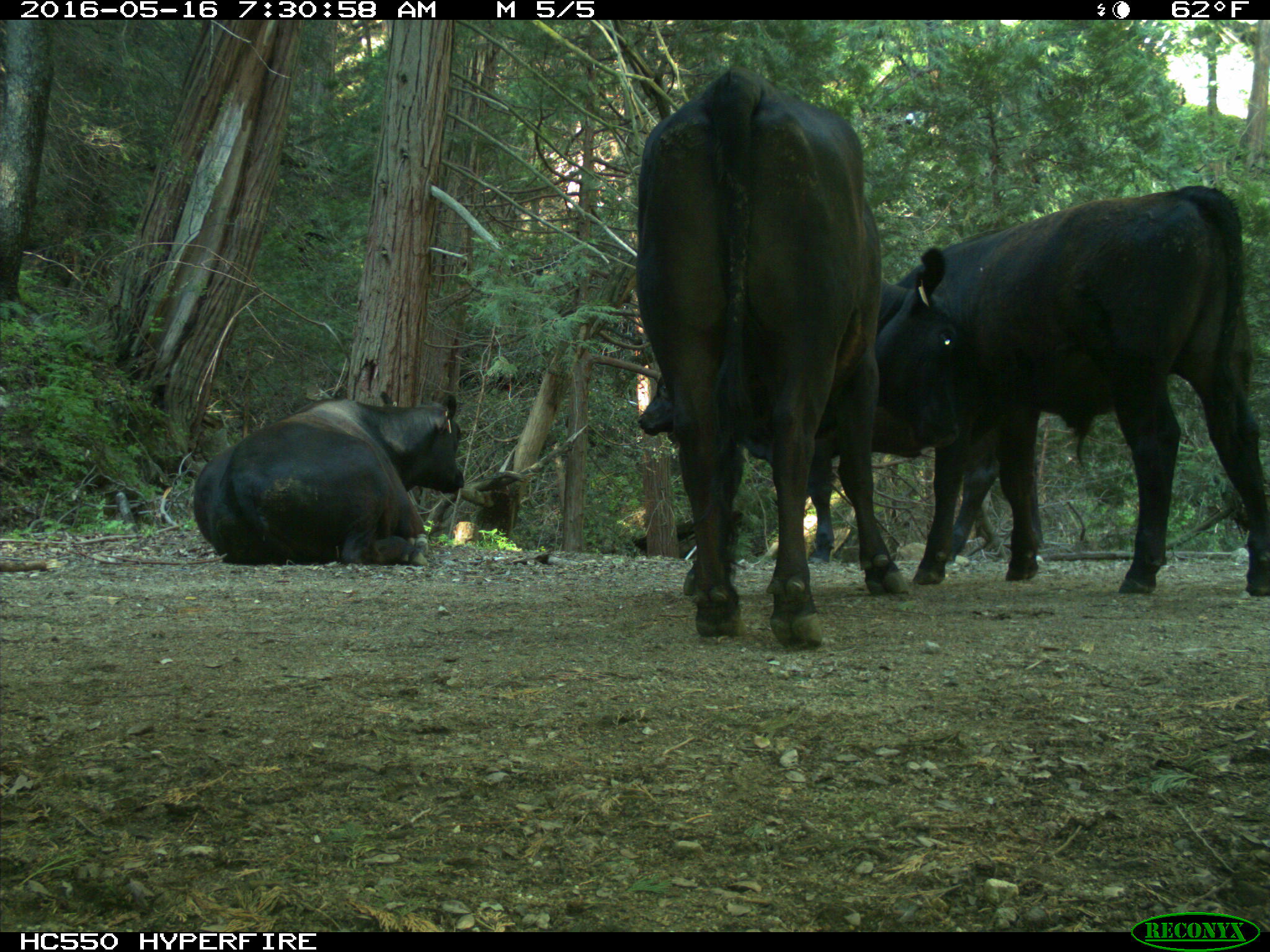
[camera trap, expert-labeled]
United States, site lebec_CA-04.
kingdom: Animalia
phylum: Chordata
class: Mammalia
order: Artiodactyla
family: Bovidae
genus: Bos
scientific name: Bos taurus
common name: domestic cow